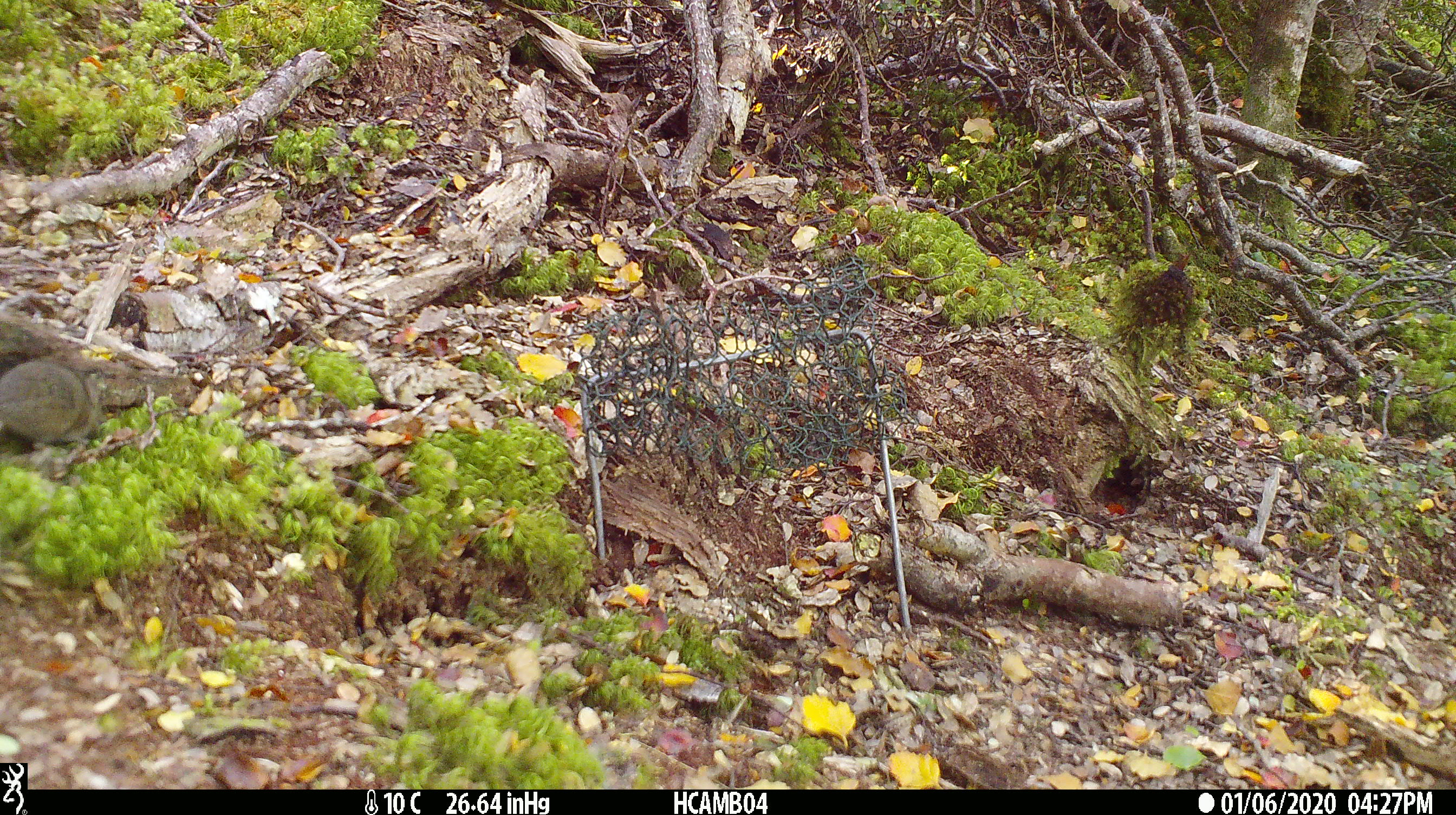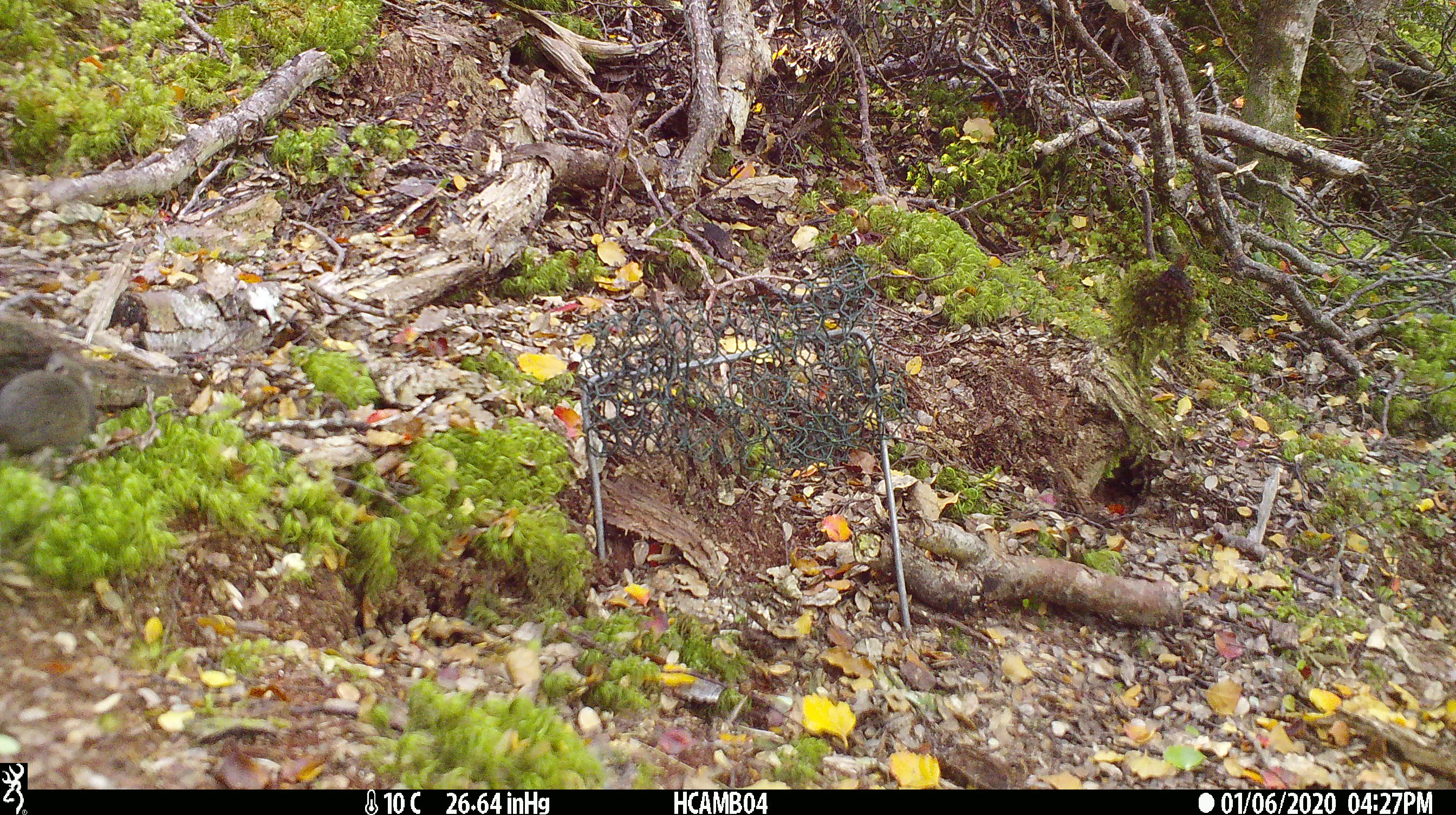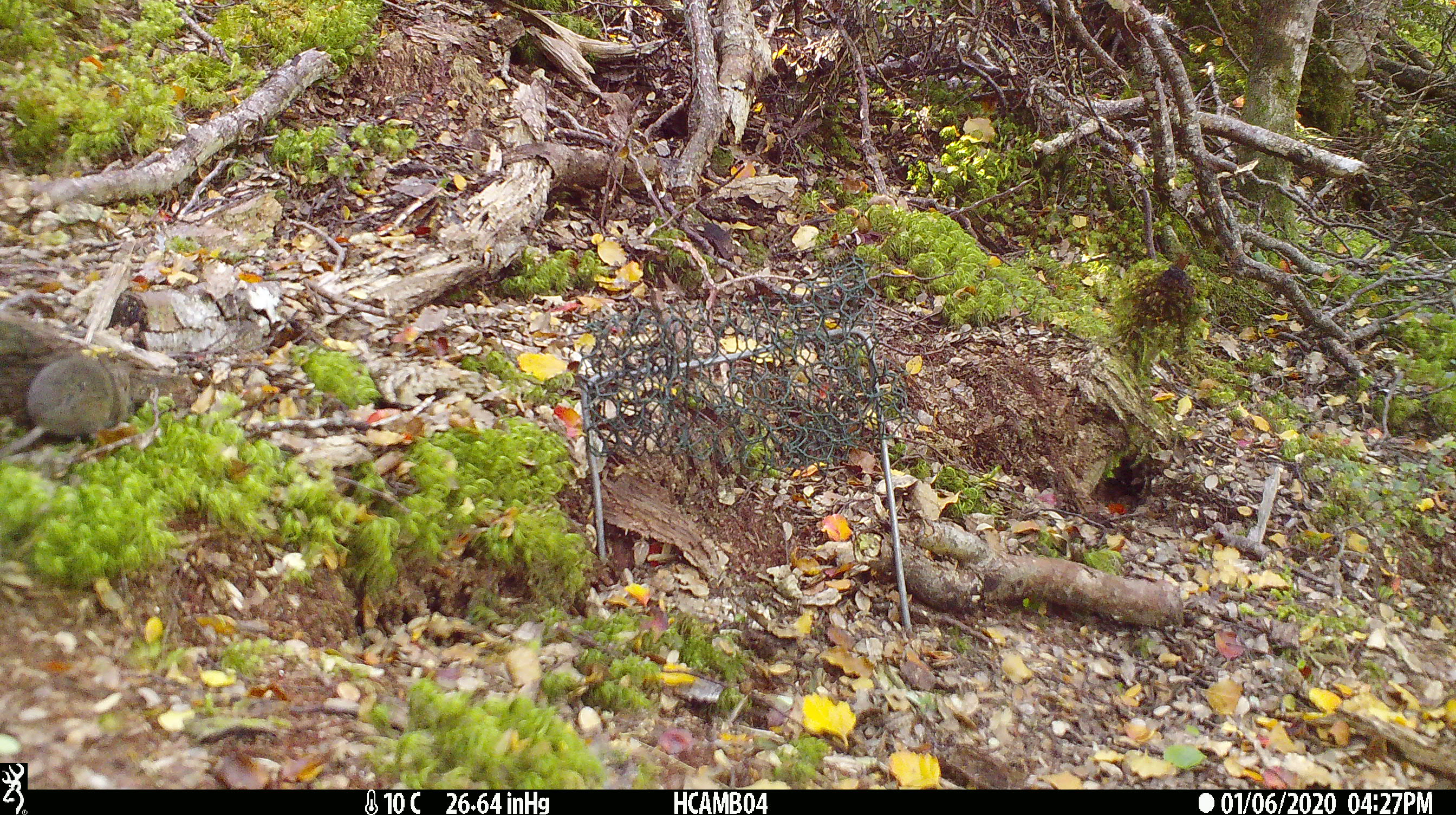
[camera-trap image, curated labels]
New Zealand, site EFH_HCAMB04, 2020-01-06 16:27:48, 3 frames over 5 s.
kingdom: Animalia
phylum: Chordata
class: Mammalia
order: Rodentia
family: Muridae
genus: Mus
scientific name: Mus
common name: mouse